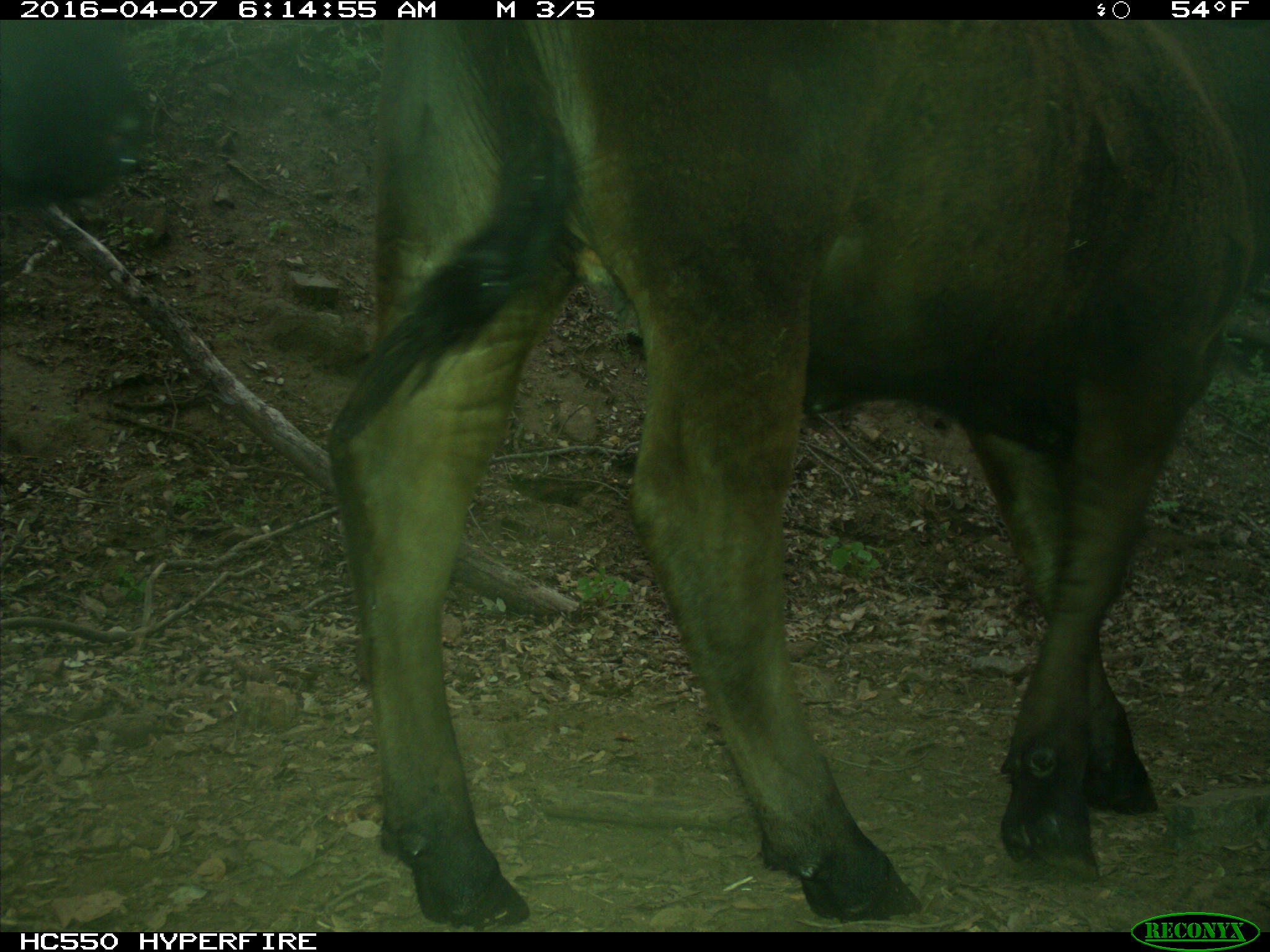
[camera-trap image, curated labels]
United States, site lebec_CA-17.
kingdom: Animalia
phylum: Chordata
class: Mammalia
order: Artiodactyla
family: Bovidae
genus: Bos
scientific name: Bos taurus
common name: domestic cow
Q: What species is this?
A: Bos taurus (domestic cow).